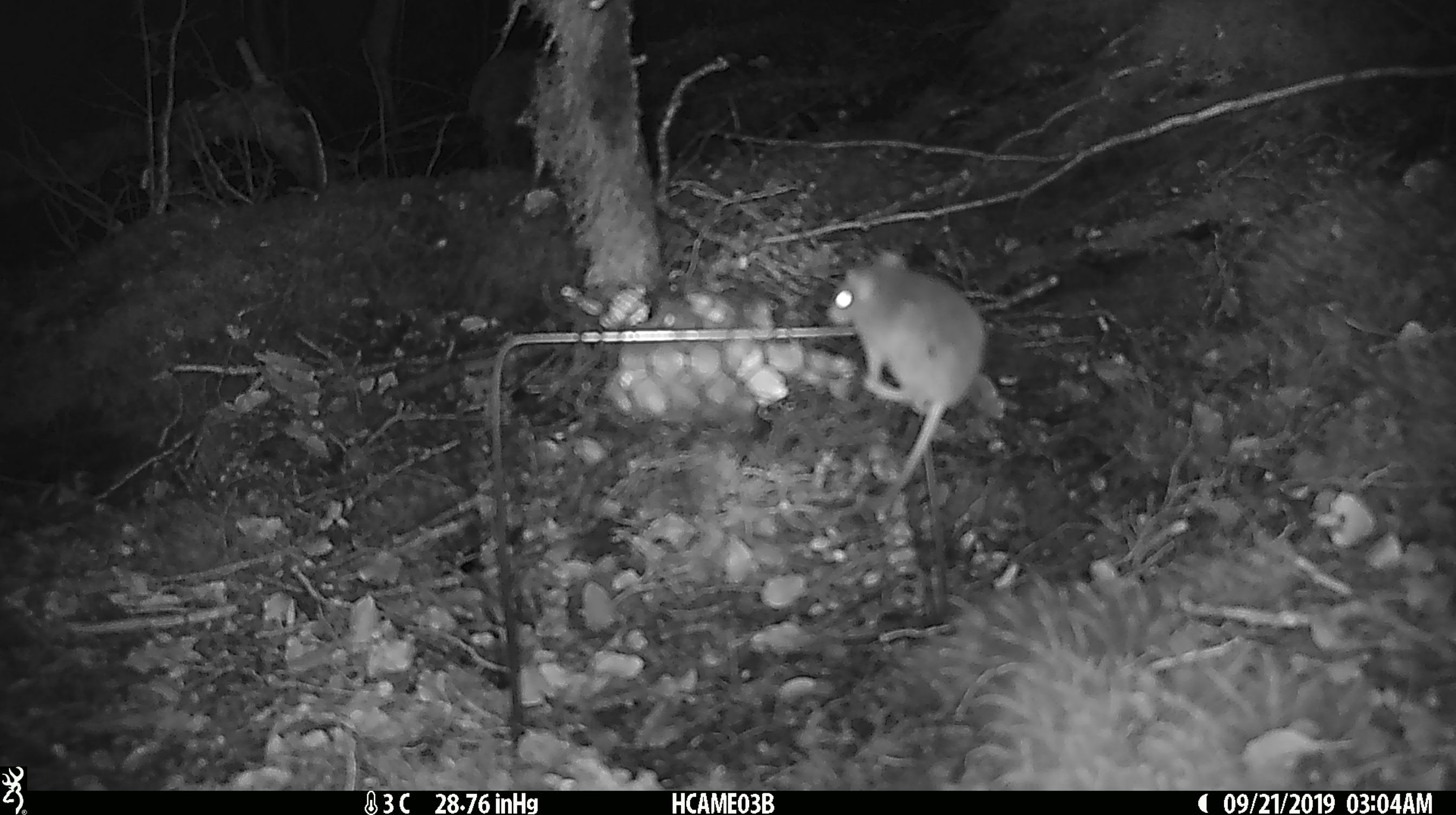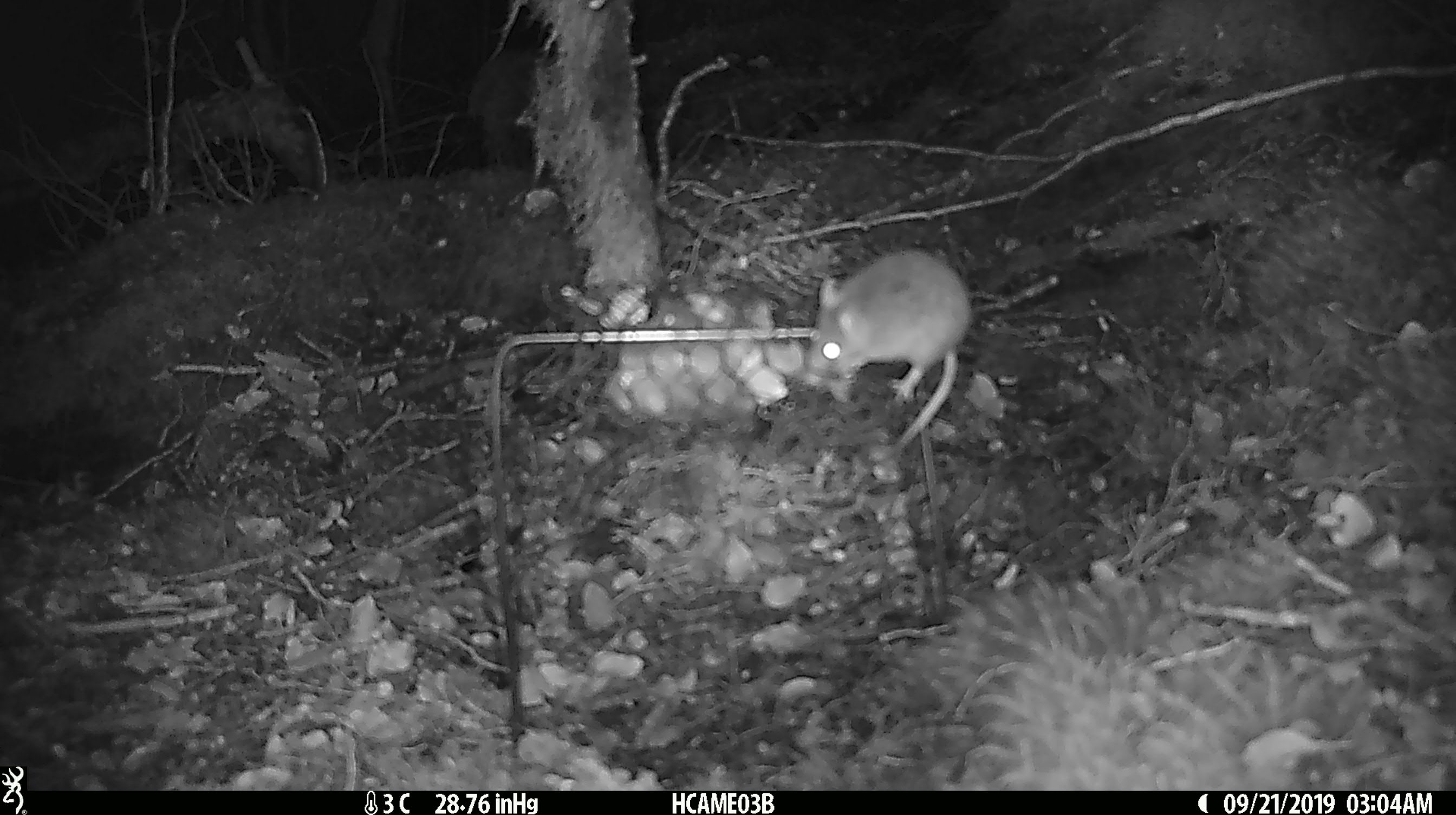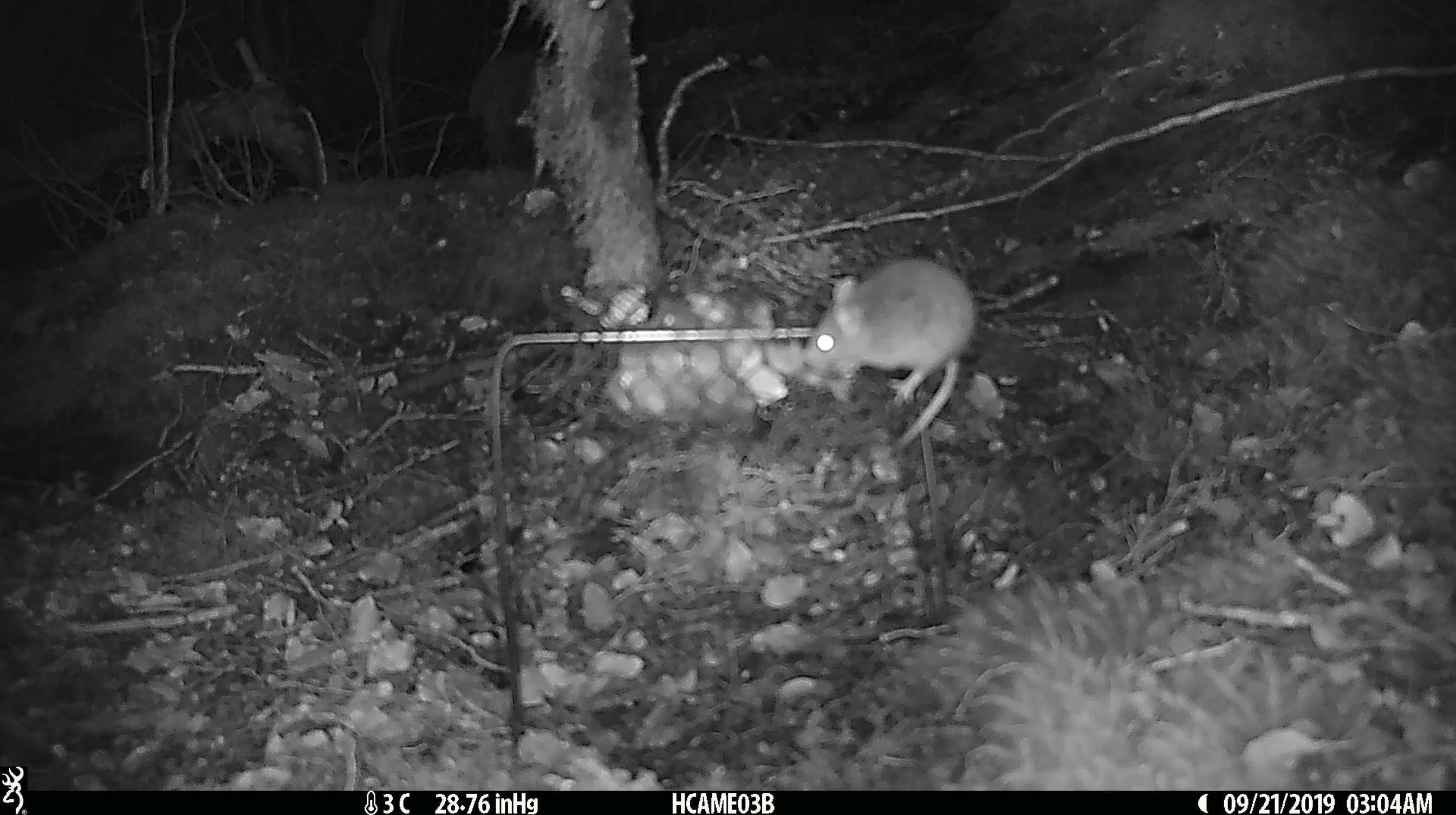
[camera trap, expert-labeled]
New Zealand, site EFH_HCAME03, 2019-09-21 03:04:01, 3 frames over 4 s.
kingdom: Animalia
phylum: Chordata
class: Mammalia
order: Rodentia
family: Muridae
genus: Mus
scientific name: Mus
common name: mouse